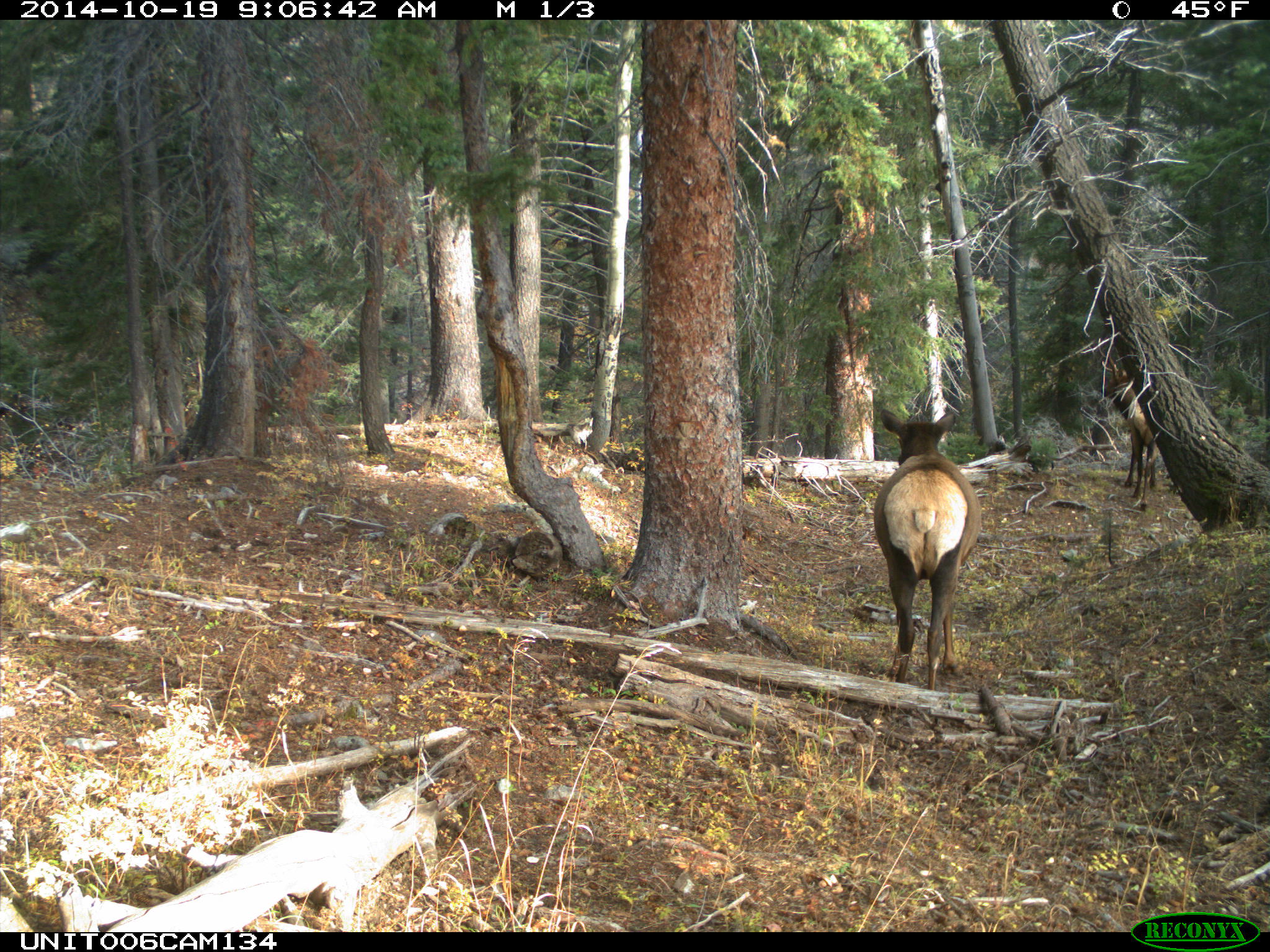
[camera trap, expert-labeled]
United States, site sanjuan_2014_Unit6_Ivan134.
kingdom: Animalia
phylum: Chordata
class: Mammalia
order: Artiodactyla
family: Cervidae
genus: Cervus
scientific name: Cervus elaphus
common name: red deer